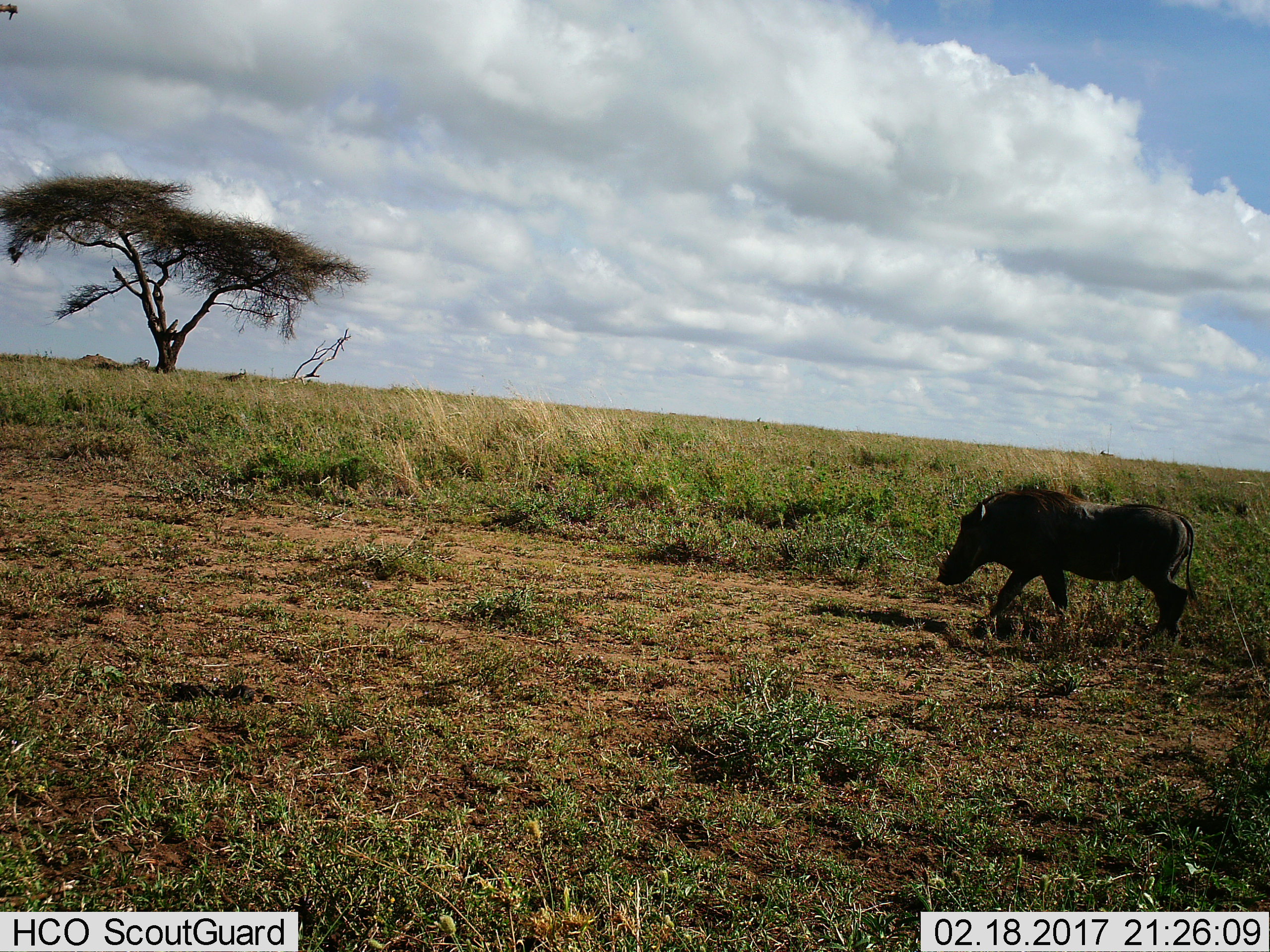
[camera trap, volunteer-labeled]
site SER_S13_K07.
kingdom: Animalia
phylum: Chordata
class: Mammalia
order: Artiodactyla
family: Suidae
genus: Phacochoerus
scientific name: Phacochoerus africanus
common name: warthog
Warthog (Phacochoerus africanus), count 1. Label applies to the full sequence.